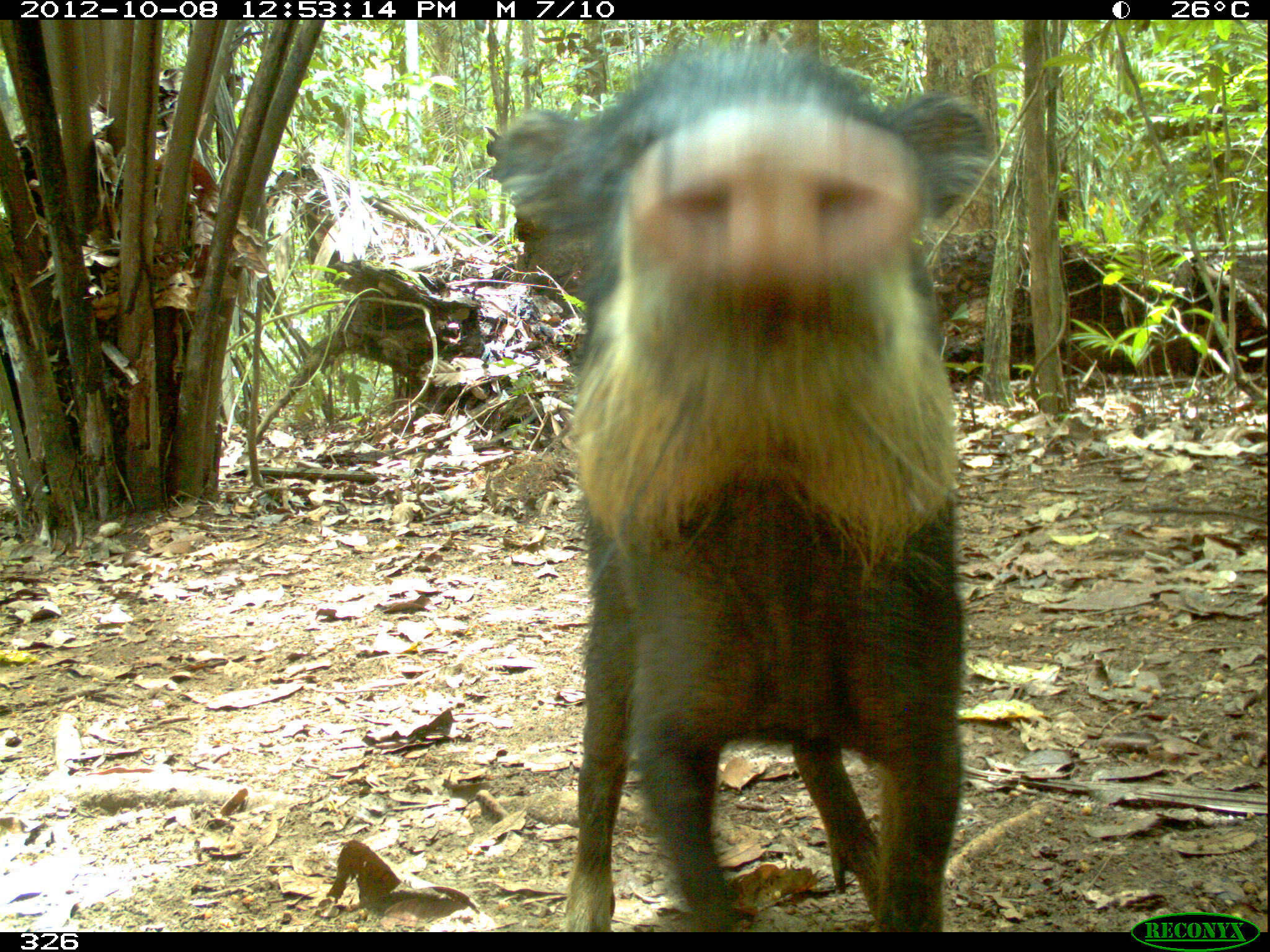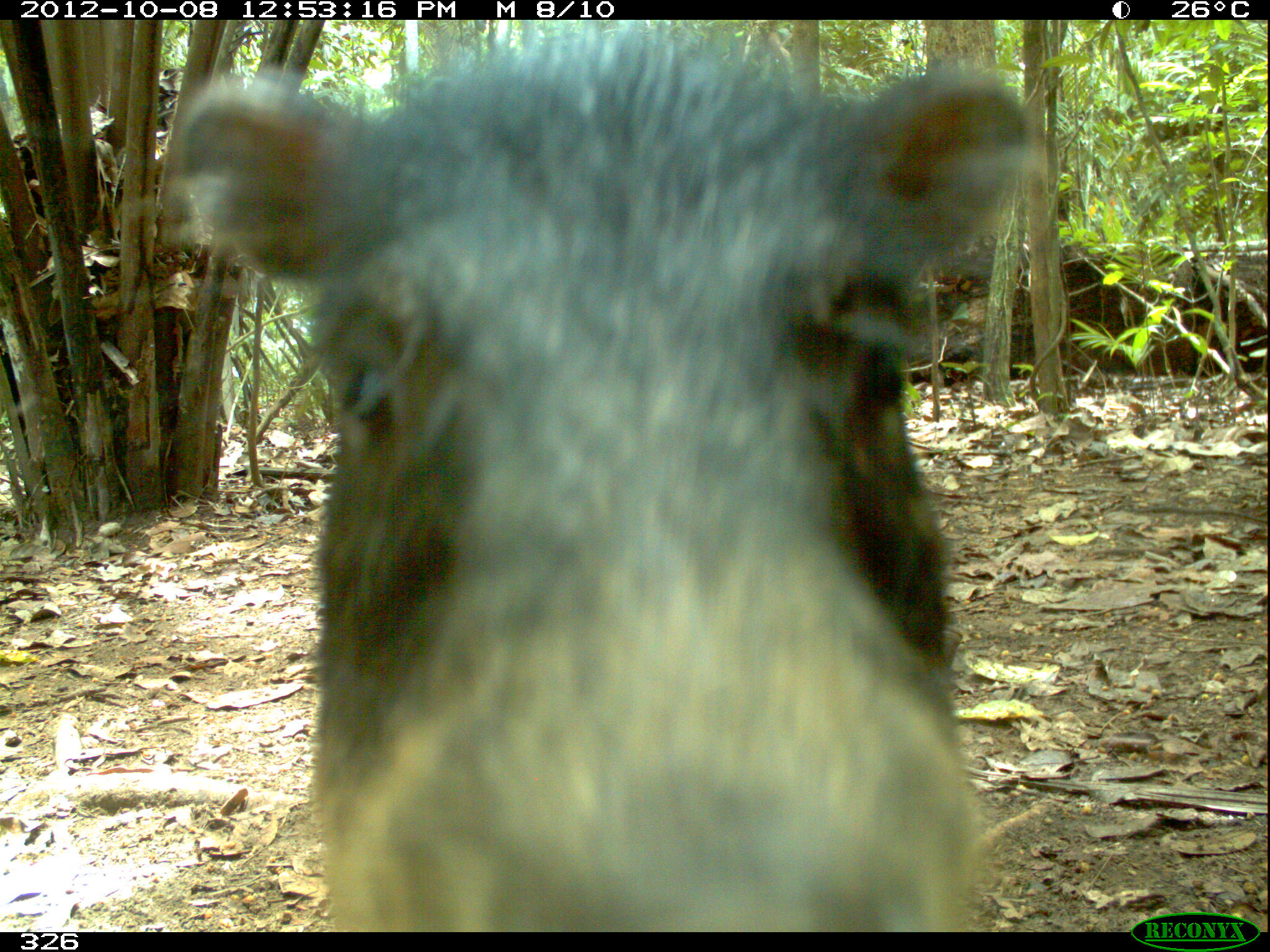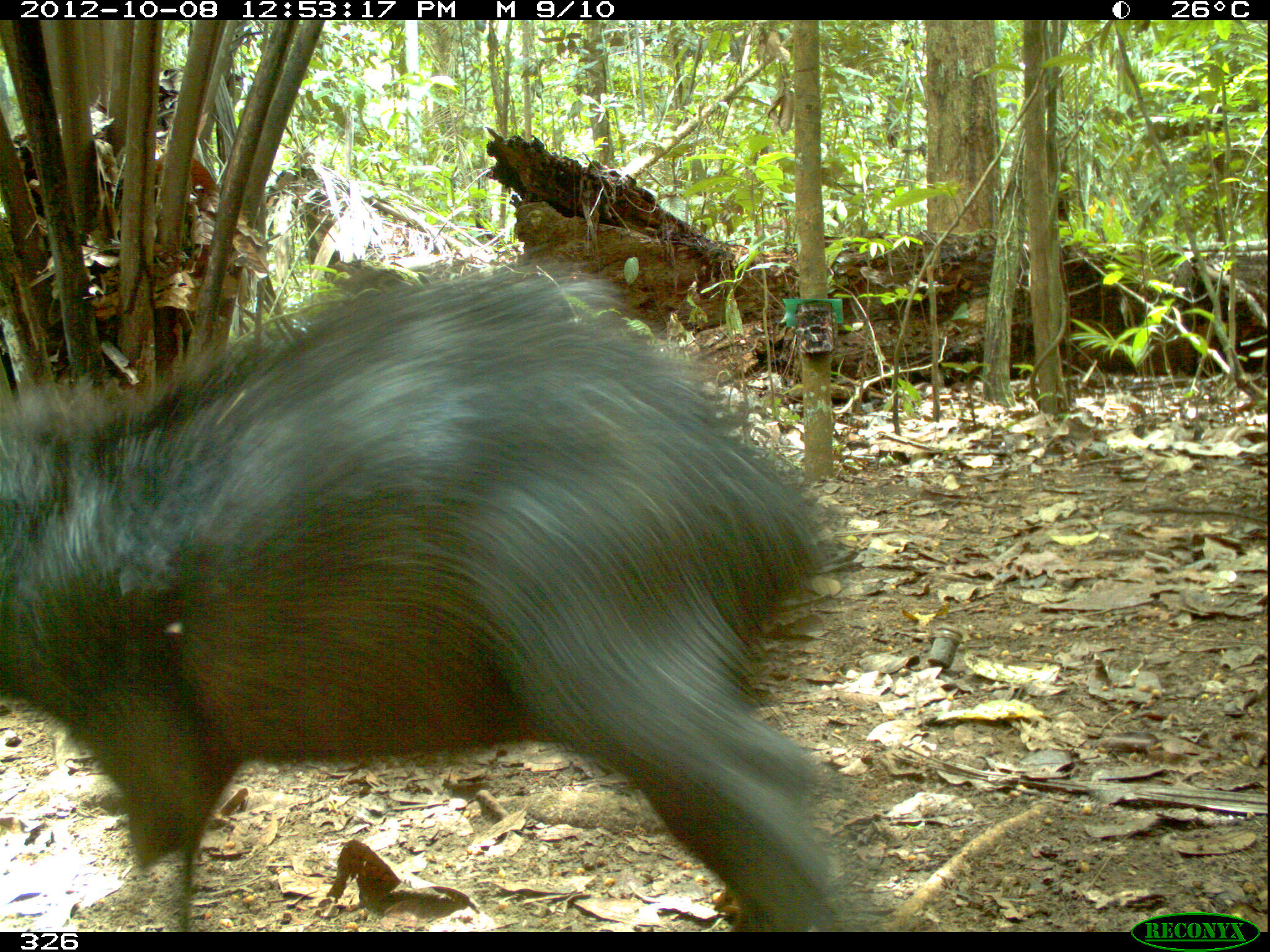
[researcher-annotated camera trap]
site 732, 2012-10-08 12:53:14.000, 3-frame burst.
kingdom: Animalia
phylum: Chordata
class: Mammalia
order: Artiodactyla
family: Tayassuidae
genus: Tayassu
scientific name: Tayassu pecari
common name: white-lipped peccary